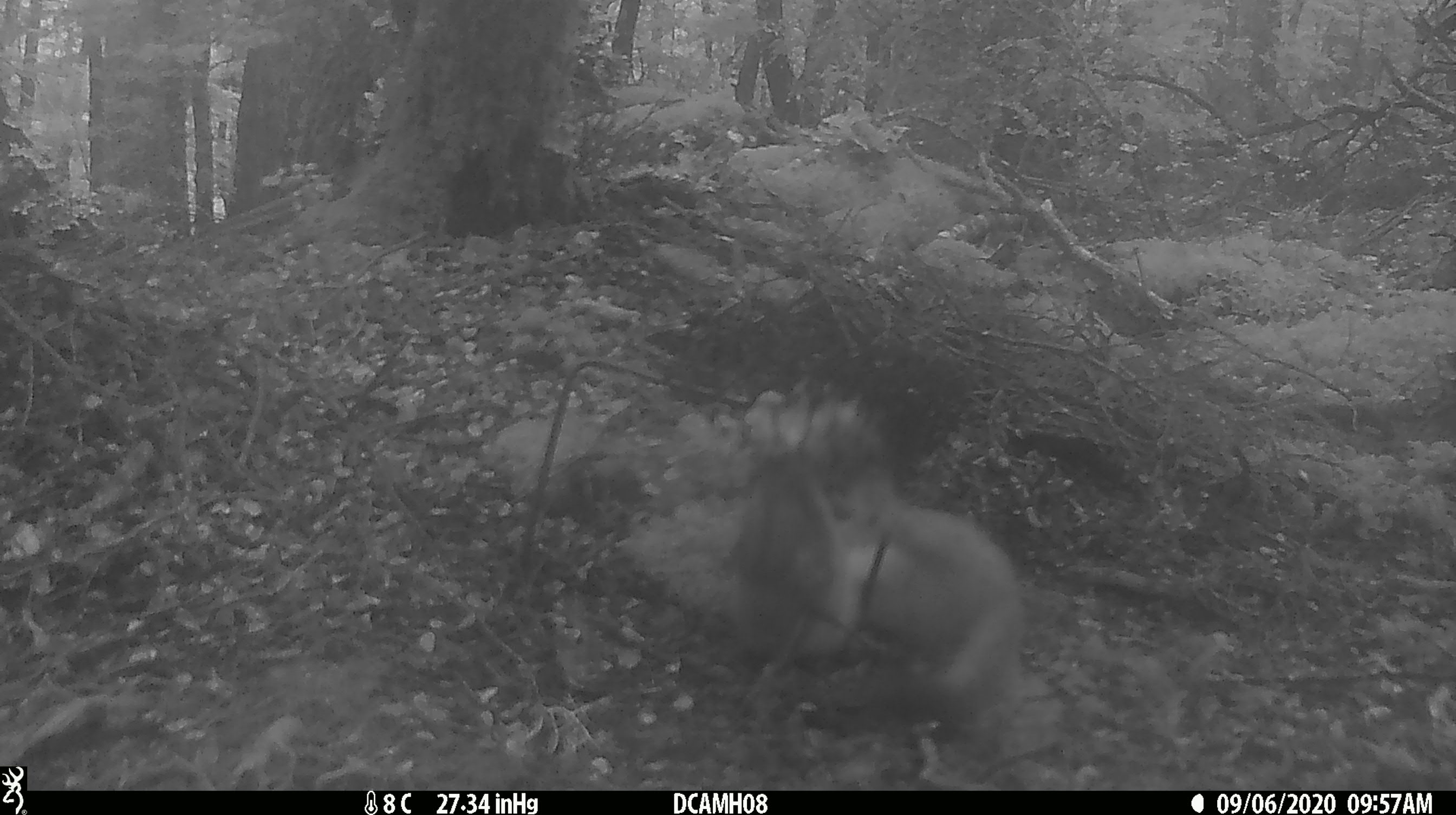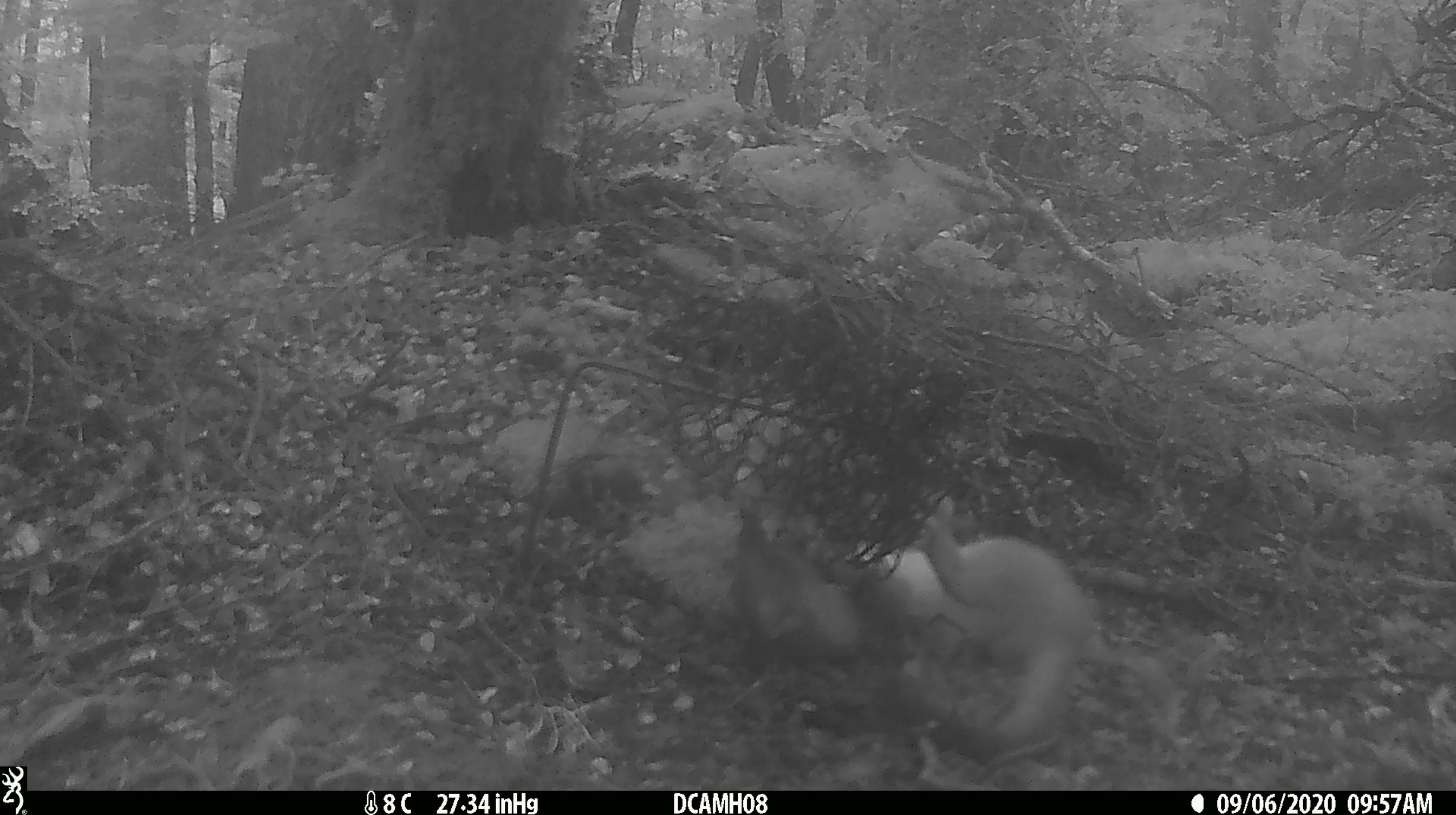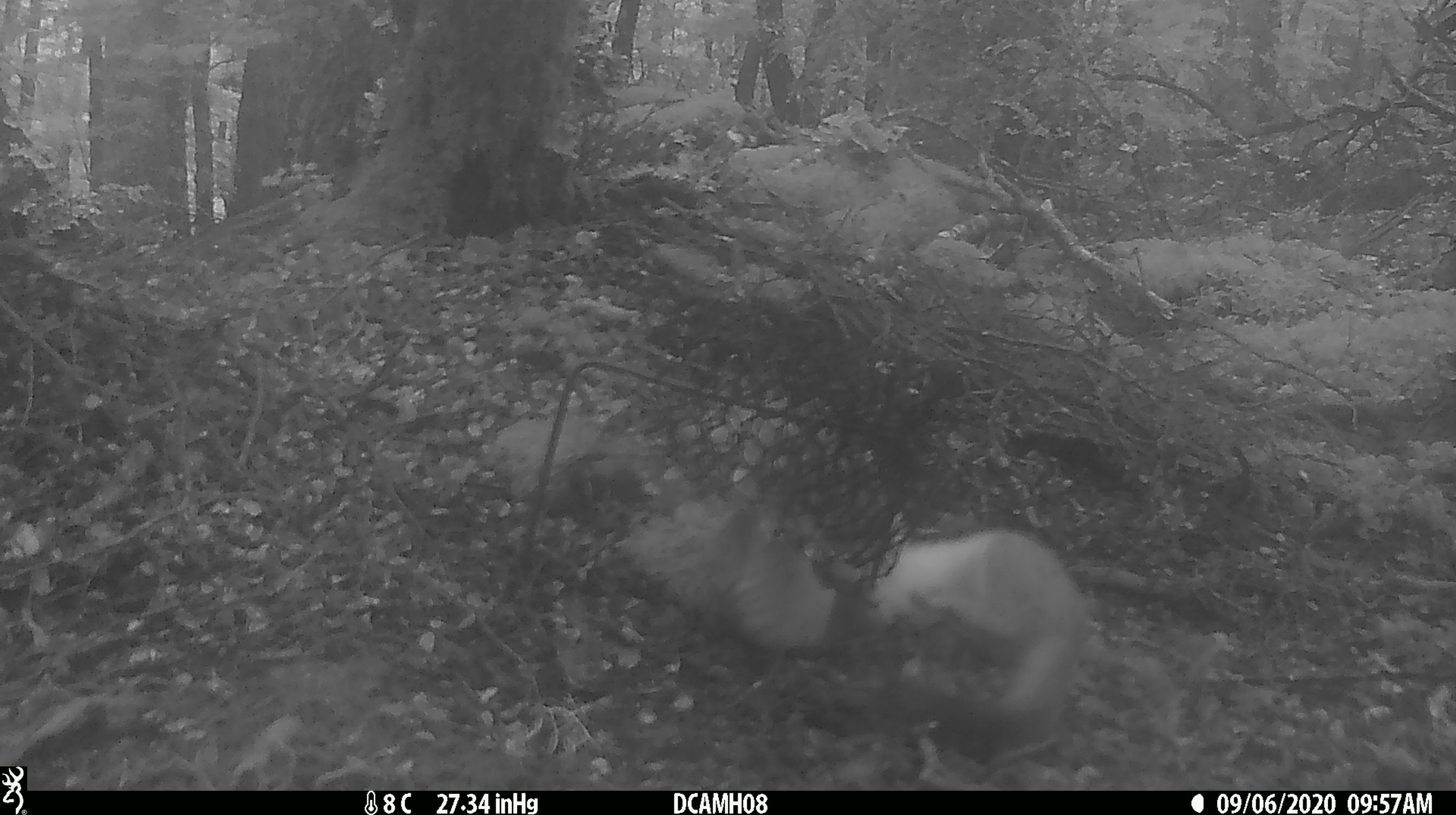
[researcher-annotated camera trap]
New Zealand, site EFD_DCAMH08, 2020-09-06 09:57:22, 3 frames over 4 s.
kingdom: Animalia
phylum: Chordata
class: Mammalia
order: Carnivora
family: Mustelidae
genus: Mustela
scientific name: Mustela erminea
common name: stoat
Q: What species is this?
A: Stoat (Mustela erminea).